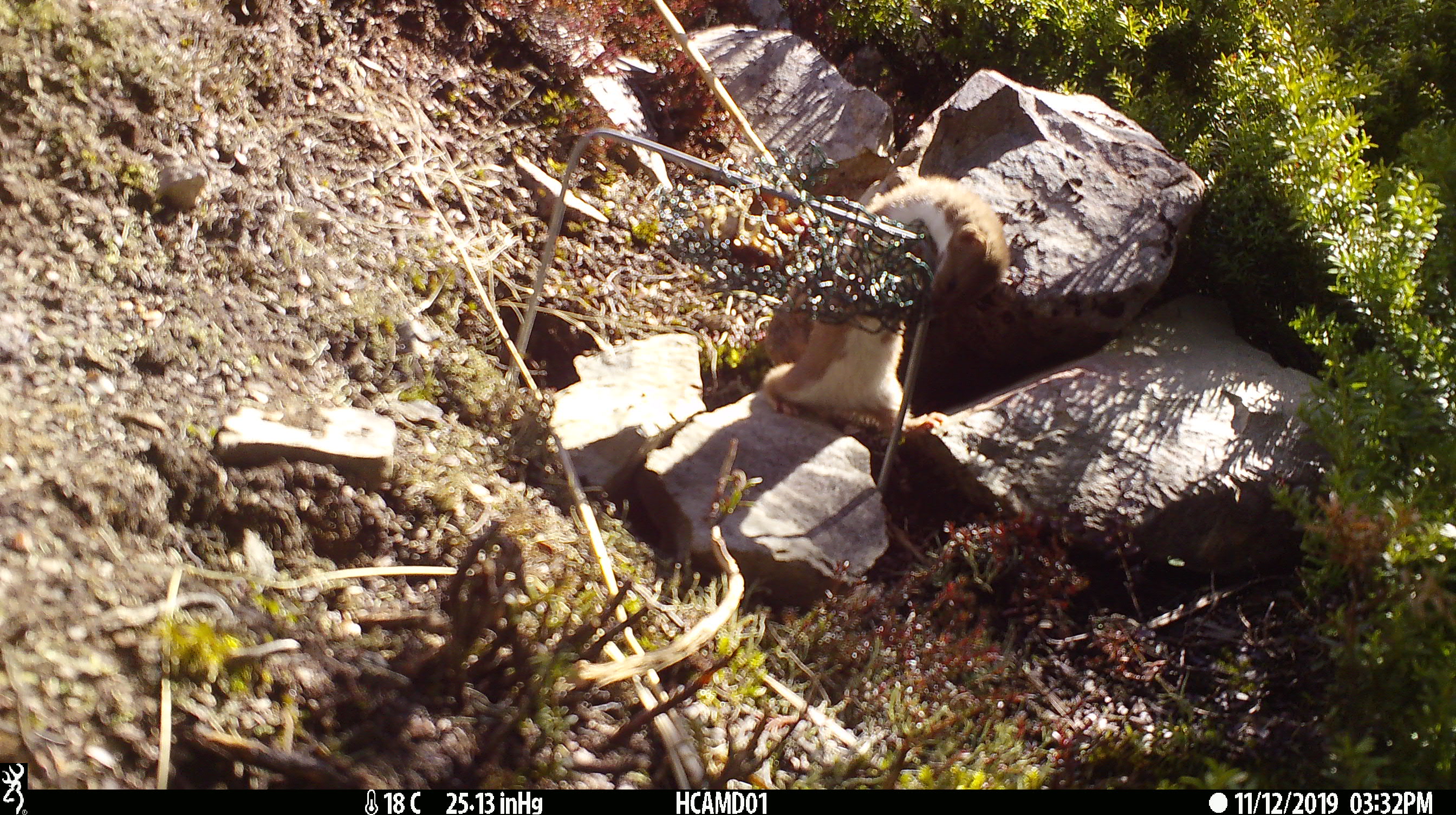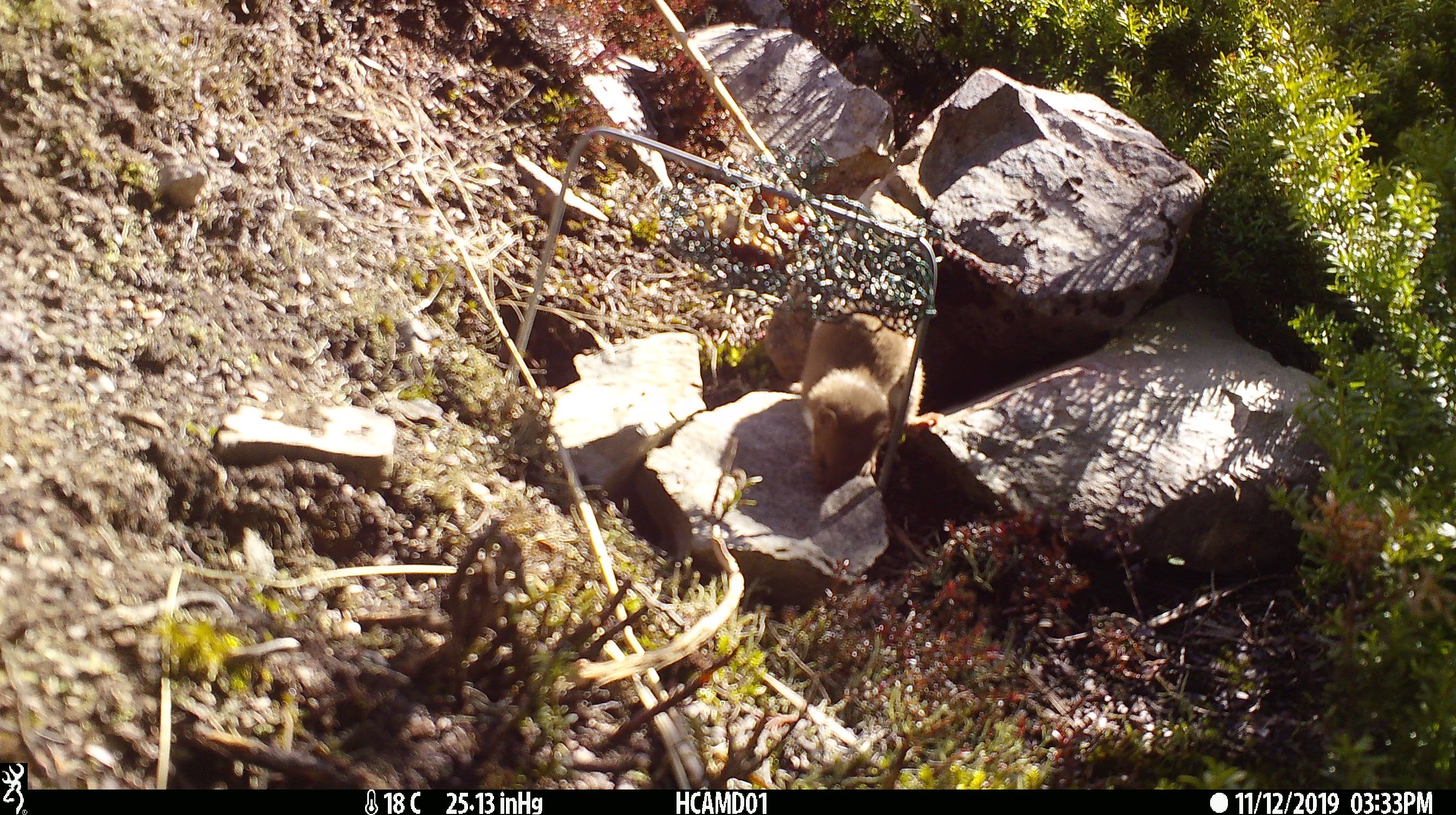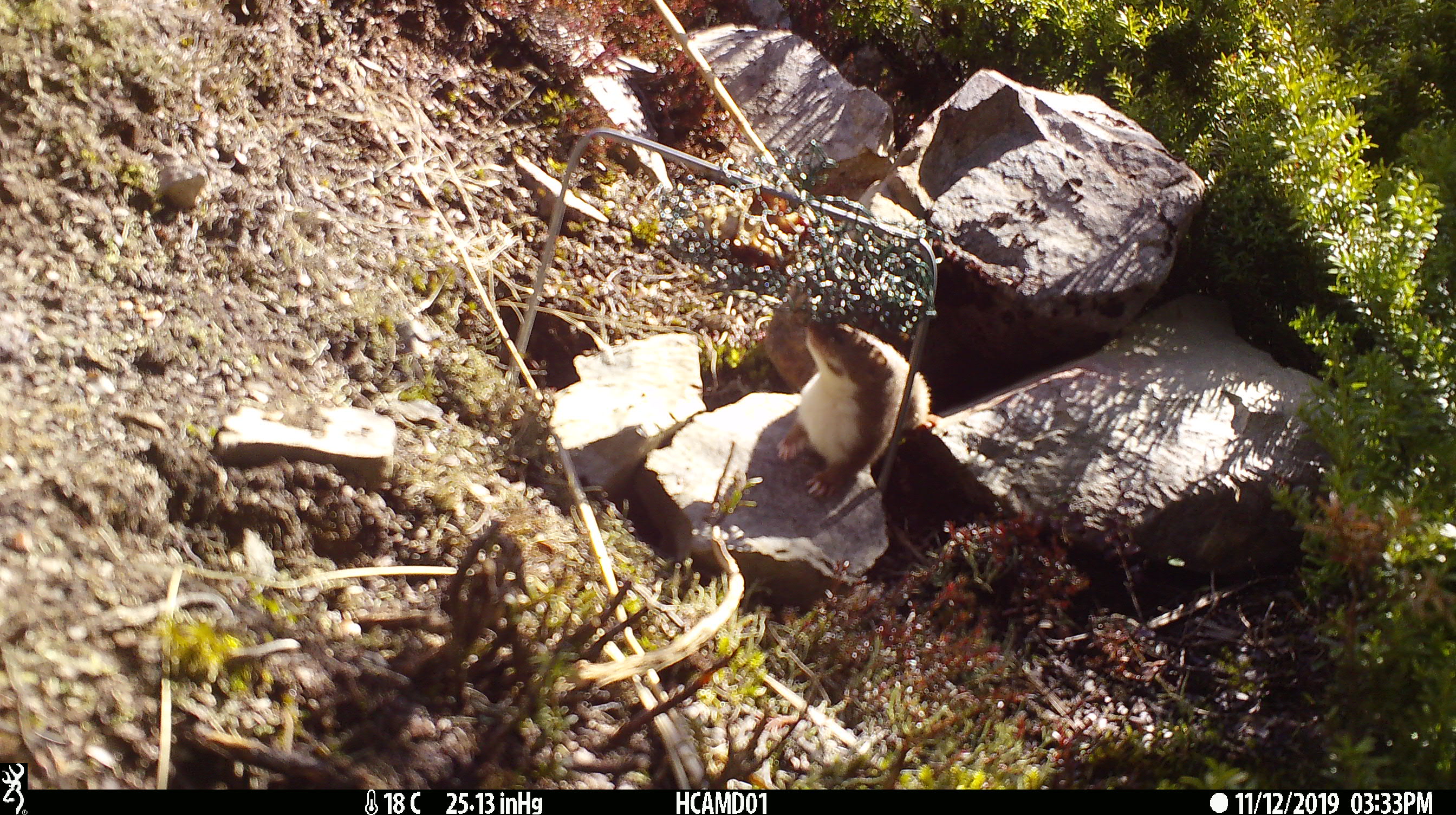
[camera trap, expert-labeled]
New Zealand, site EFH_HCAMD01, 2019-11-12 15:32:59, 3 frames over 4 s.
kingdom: Animalia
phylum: Chordata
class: Mammalia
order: Carnivora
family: Mustelidae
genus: Mustela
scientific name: Mustela nivalis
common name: least weasel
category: weasel